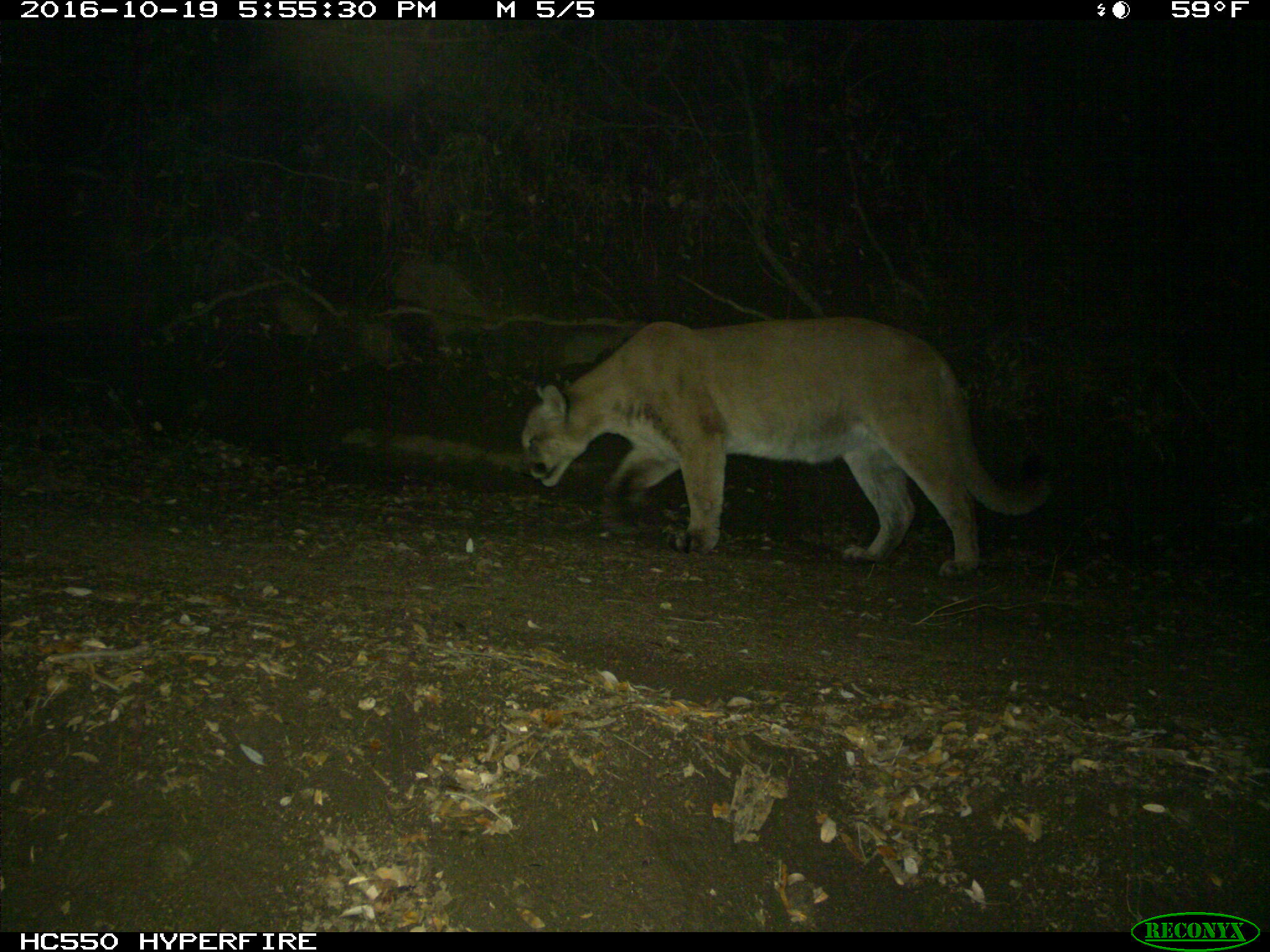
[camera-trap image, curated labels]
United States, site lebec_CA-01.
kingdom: Animalia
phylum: Chordata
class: Mammalia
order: Carnivora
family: Felidae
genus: Puma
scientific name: Puma concolor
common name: mountain lion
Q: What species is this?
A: Puma concolor (mountain lion).